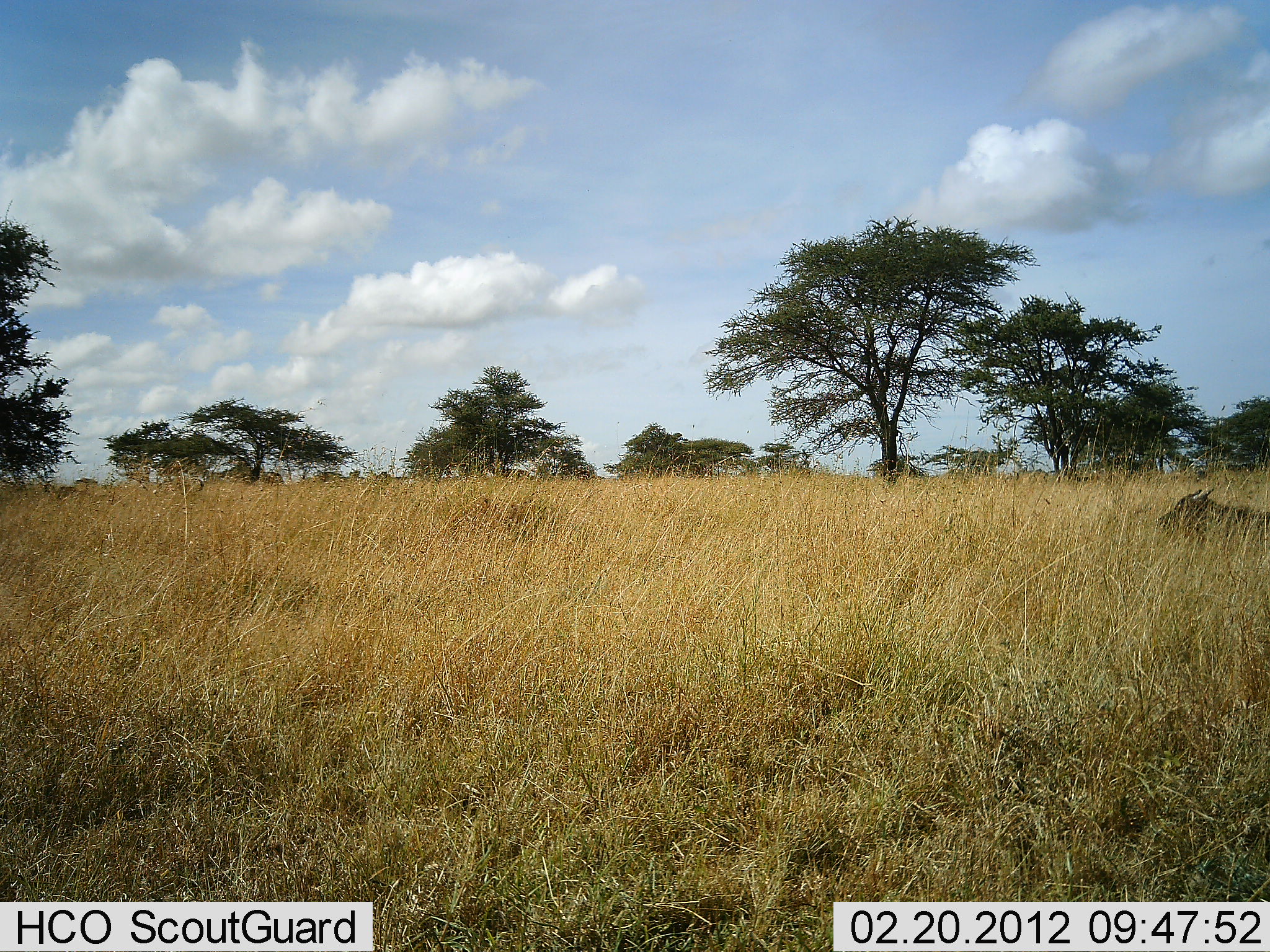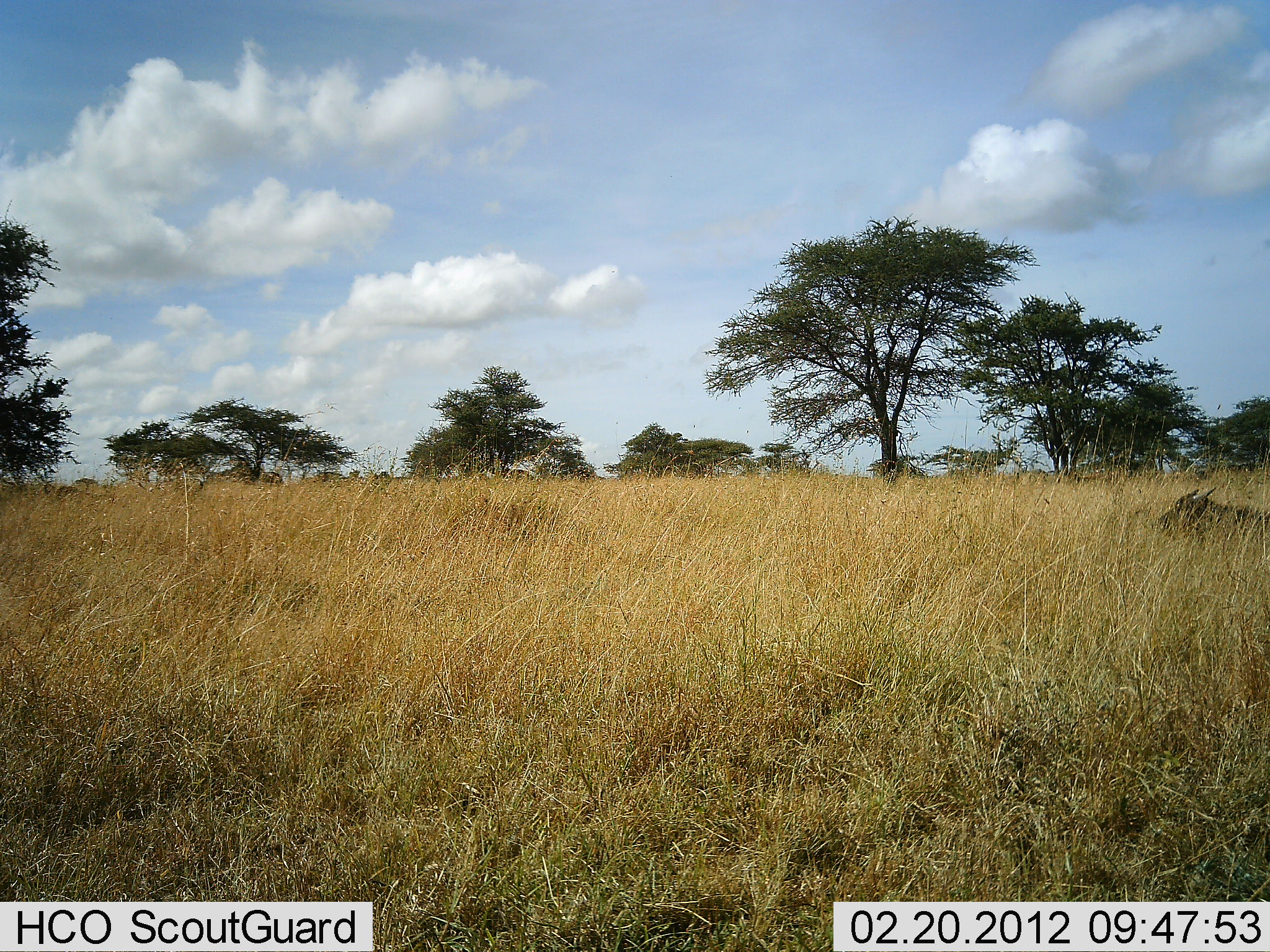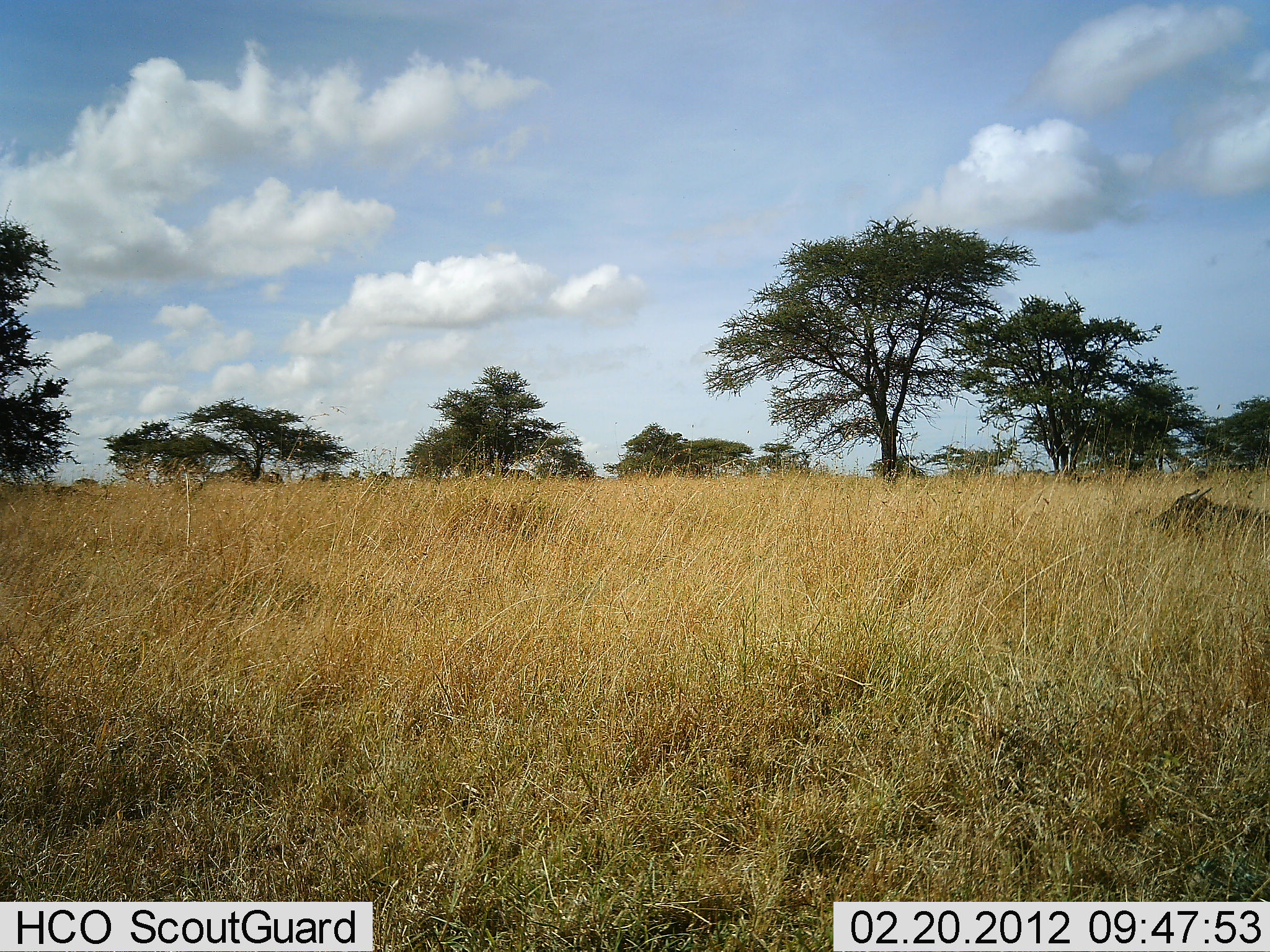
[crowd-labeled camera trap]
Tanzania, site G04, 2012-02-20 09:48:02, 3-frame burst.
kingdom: Animalia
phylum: Chordata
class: Mammalia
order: Artiodactyla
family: Bovidae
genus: Syncerus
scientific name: Syncerus caffer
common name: cape buffalo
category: buffalo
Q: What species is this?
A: Buffalo (cape buffalo) (Syncerus caffer).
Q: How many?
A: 1.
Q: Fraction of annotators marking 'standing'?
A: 0%.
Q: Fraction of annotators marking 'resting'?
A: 100%.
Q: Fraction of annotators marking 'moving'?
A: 0%.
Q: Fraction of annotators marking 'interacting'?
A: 0%.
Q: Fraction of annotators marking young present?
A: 12%.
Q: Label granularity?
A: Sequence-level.